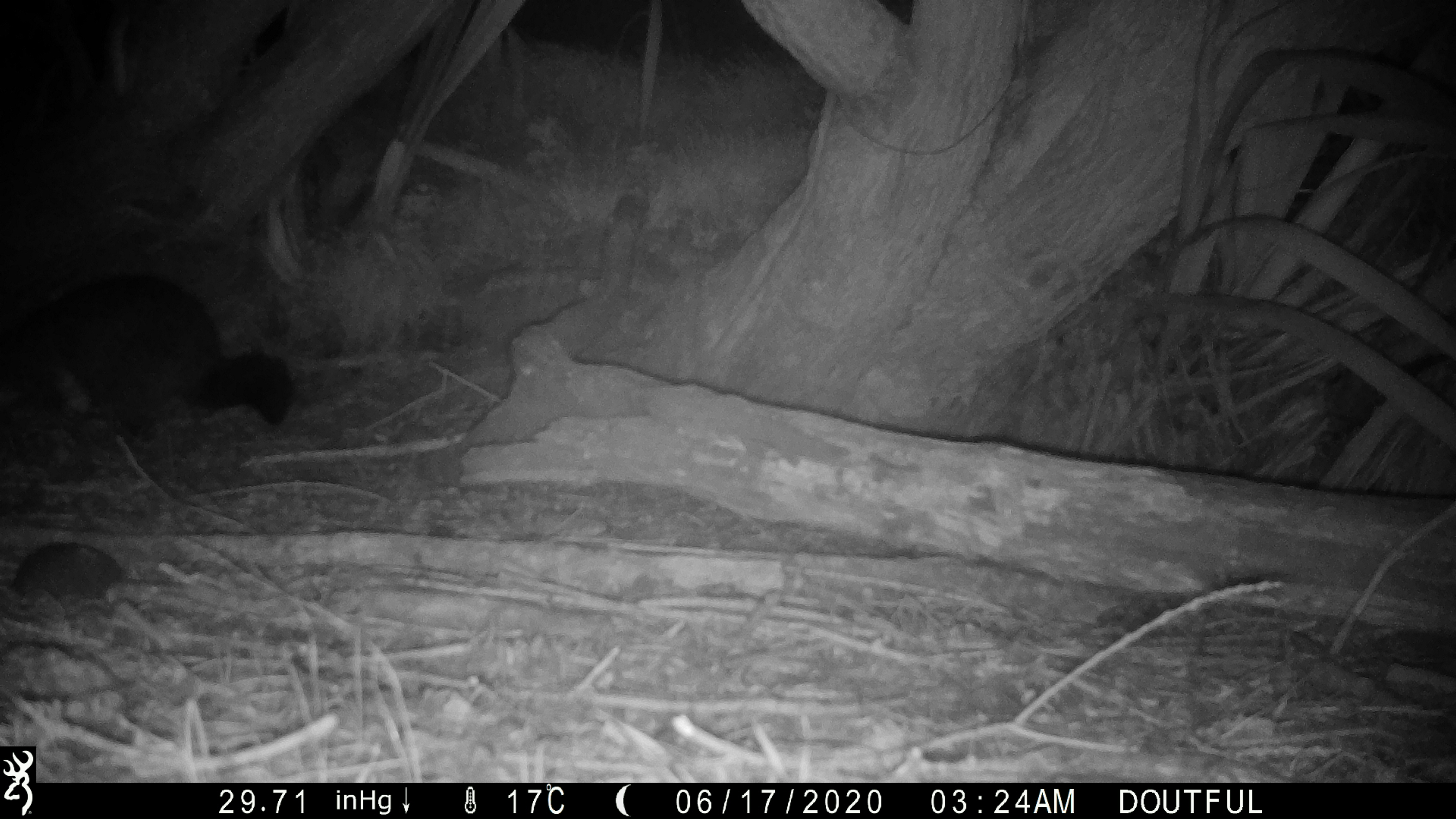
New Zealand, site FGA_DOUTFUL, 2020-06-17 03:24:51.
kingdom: Animalia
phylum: Chordata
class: Mammalia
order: Diprotodontia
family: Phalangeridae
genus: Trichosurus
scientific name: Trichosurus vulpecula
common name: common brushtail possum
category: possum